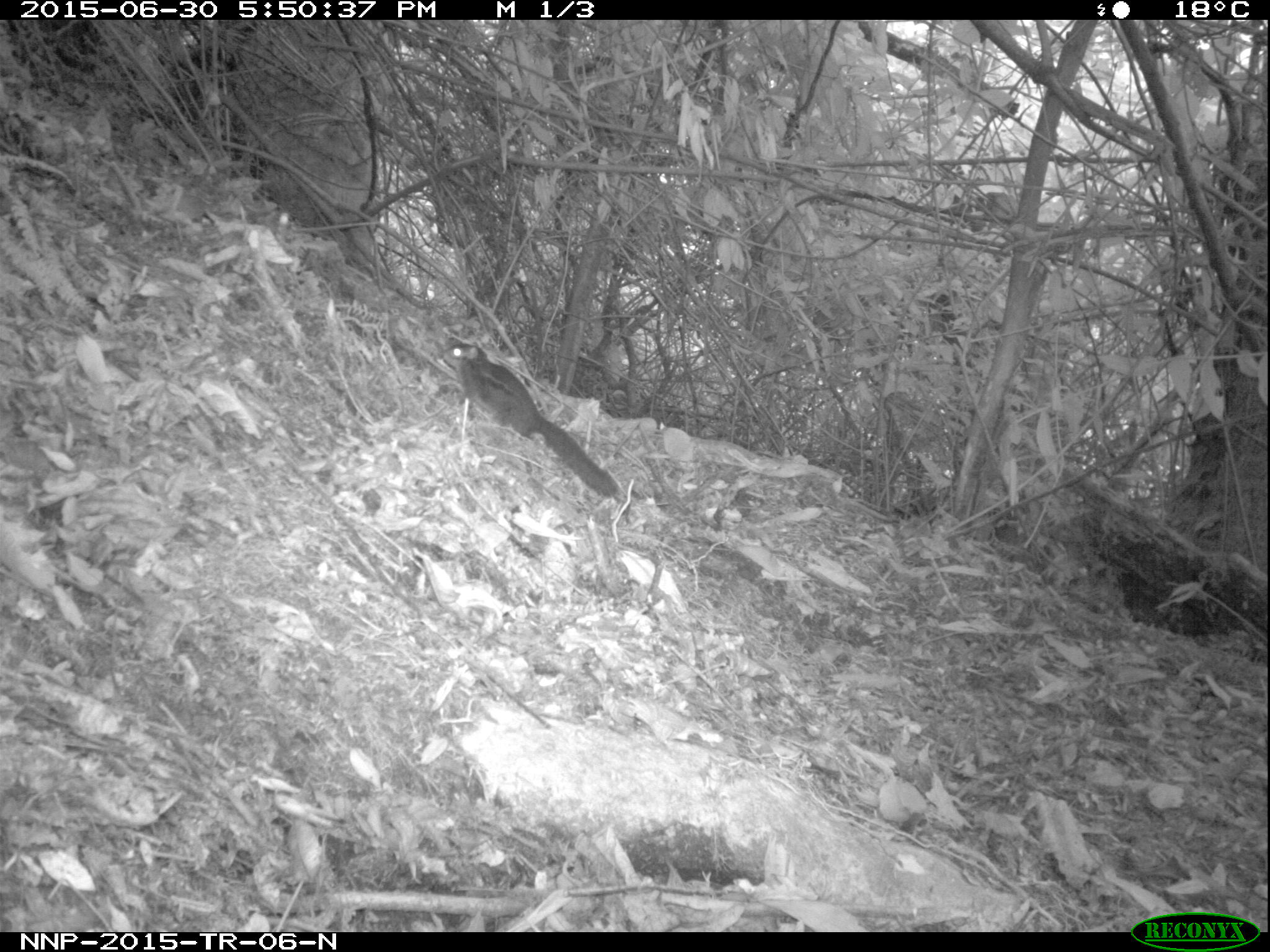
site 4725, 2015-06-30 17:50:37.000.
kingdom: Animalia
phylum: Chordata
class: Mammalia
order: Rodentia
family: Sciuridae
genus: Funisciurus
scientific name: Funisciurus pyrropus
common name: fire-footed rope squirrel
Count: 1.